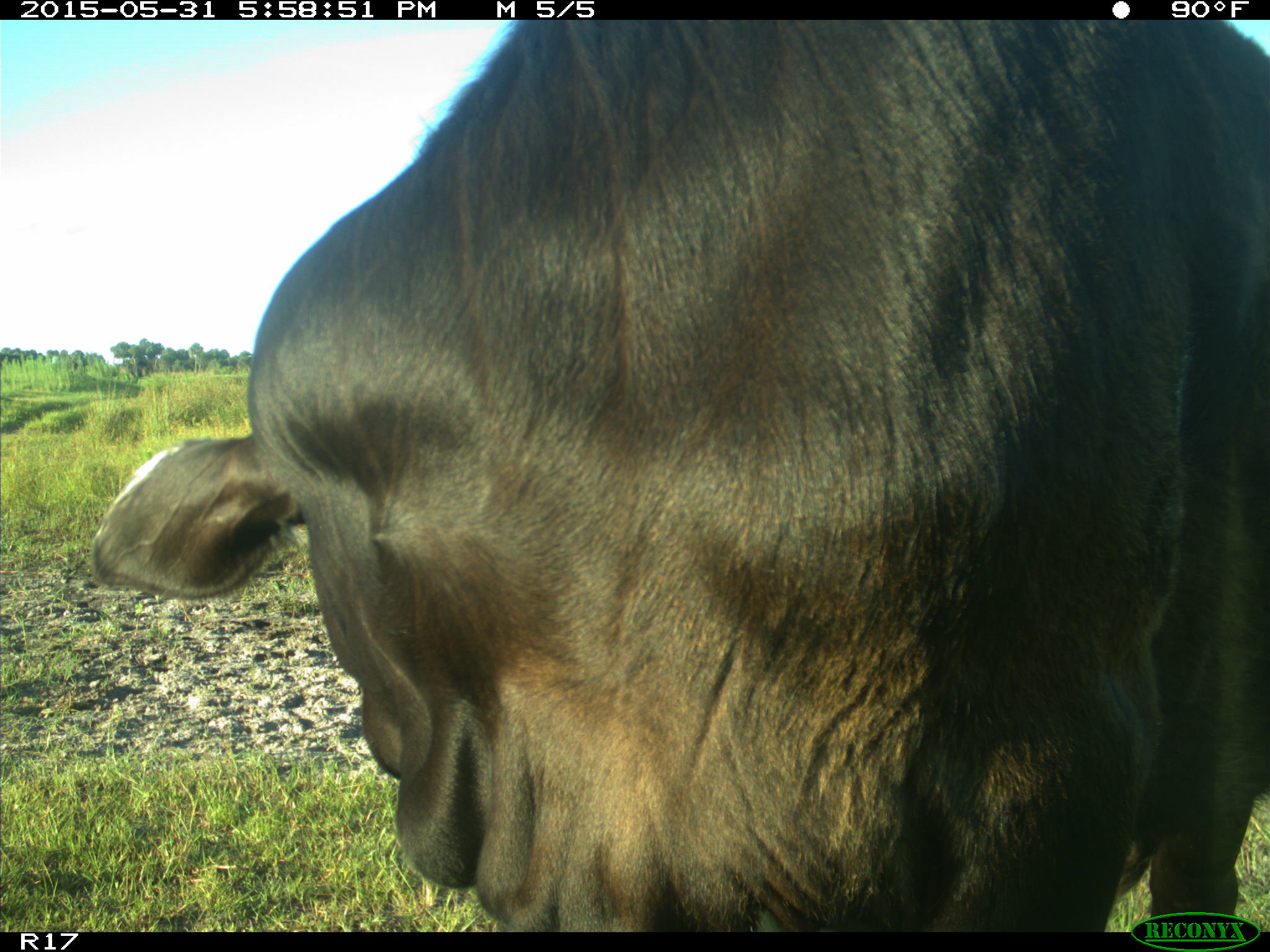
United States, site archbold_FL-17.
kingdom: Animalia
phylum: Chordata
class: Mammalia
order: Artiodactyla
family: Bovidae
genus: Bos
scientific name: Bos taurus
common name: domestic cow